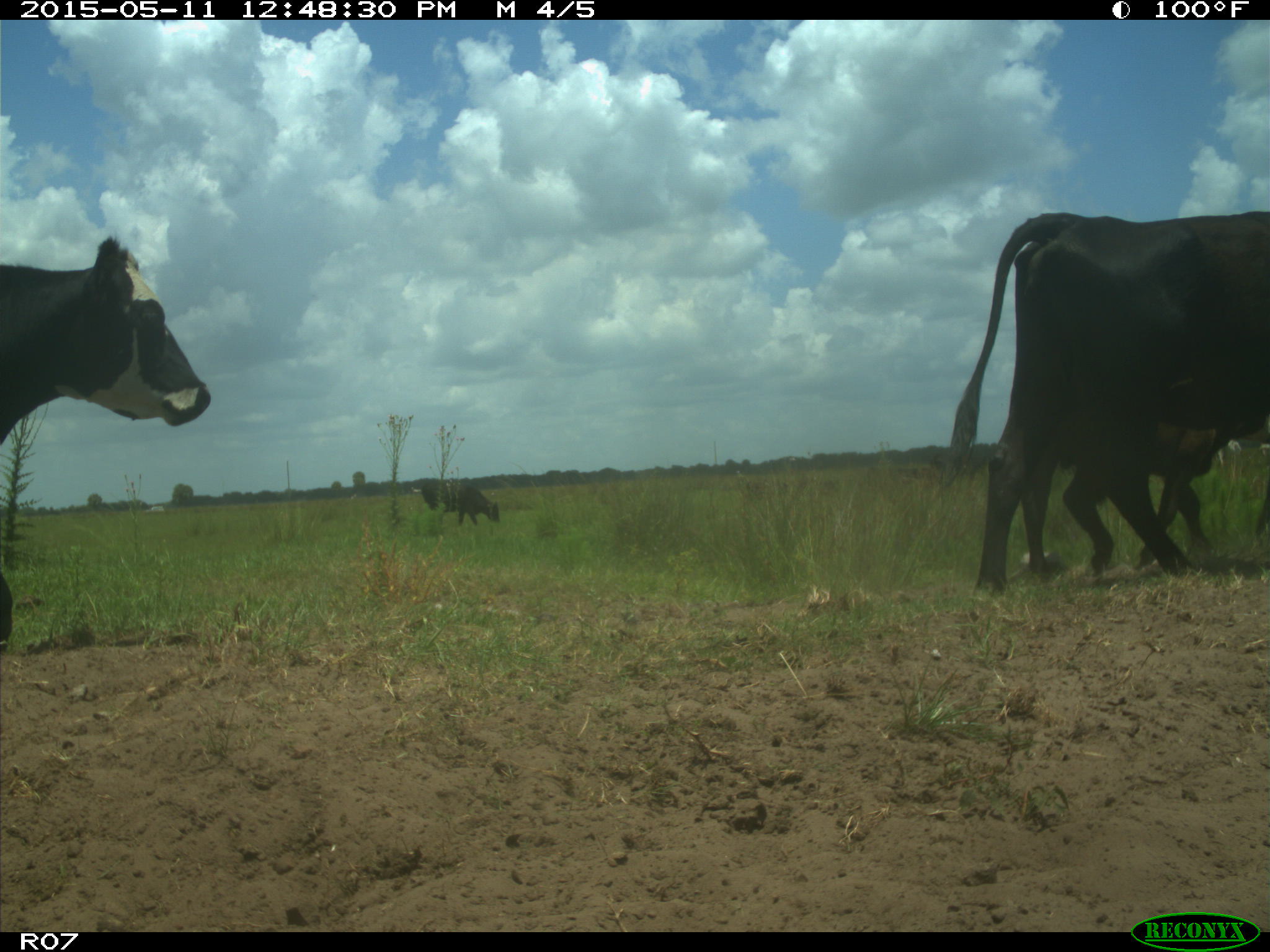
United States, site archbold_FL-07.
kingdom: Animalia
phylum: Chordata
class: Mammalia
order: Artiodactyla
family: Bovidae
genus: Bos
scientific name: Bos taurus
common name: domestic cow